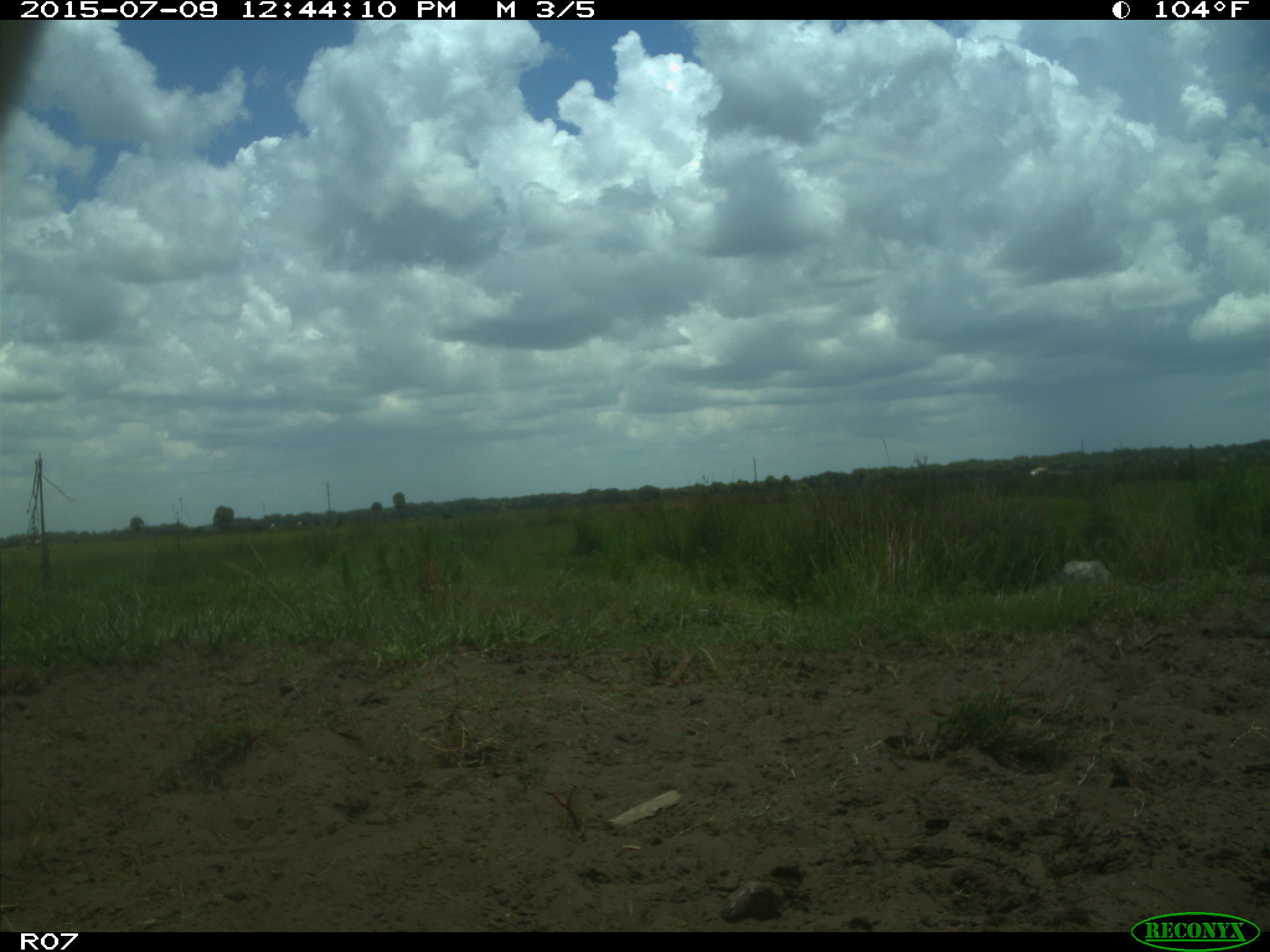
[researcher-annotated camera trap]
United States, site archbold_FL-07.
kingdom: Animalia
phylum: Chordata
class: Mammalia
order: Artiodactyla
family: Bovidae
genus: Bos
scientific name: Bos taurus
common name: domestic cow